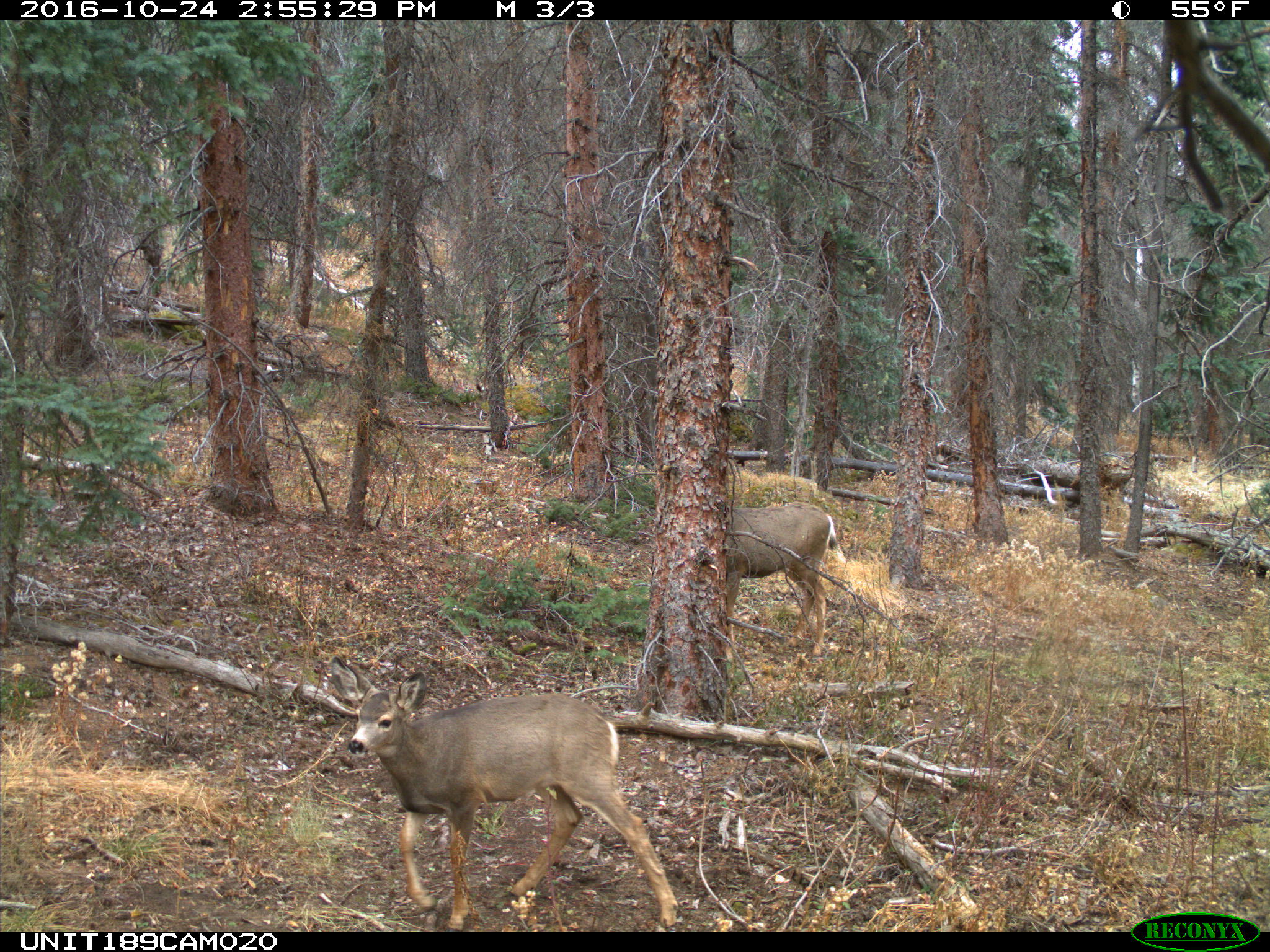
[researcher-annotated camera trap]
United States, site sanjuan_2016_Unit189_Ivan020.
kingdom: Animalia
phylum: Chordata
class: Mammalia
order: Artiodactyla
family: Cervidae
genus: Odocoileus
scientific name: Odocoileus hemionus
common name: mule deer